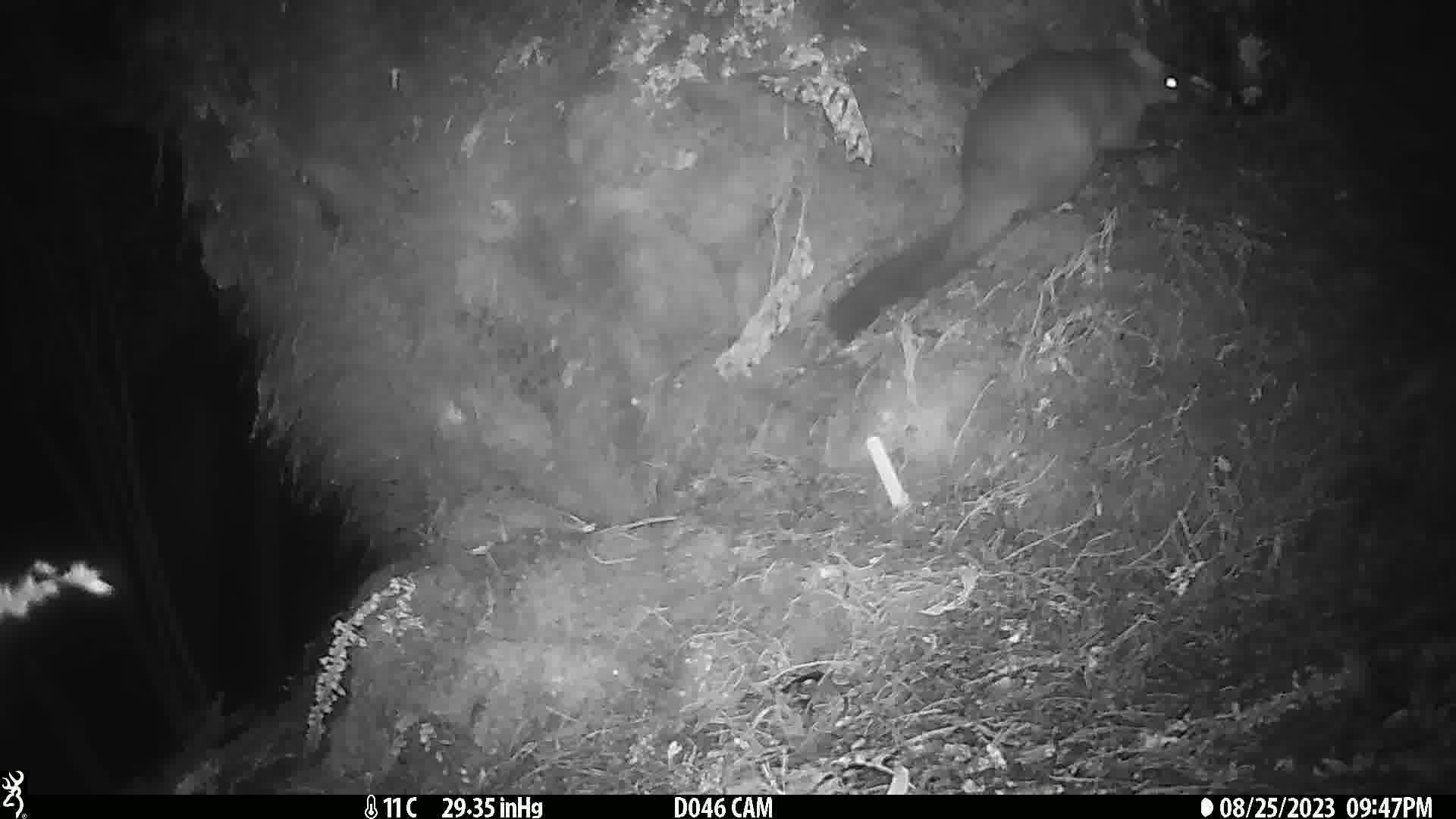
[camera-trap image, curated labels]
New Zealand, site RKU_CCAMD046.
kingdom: Animalia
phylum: Chordata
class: Mammalia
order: Diprotodontia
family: Phalangeridae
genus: Trichosurus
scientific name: Trichosurus vulpecula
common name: common brushtail possum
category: possum